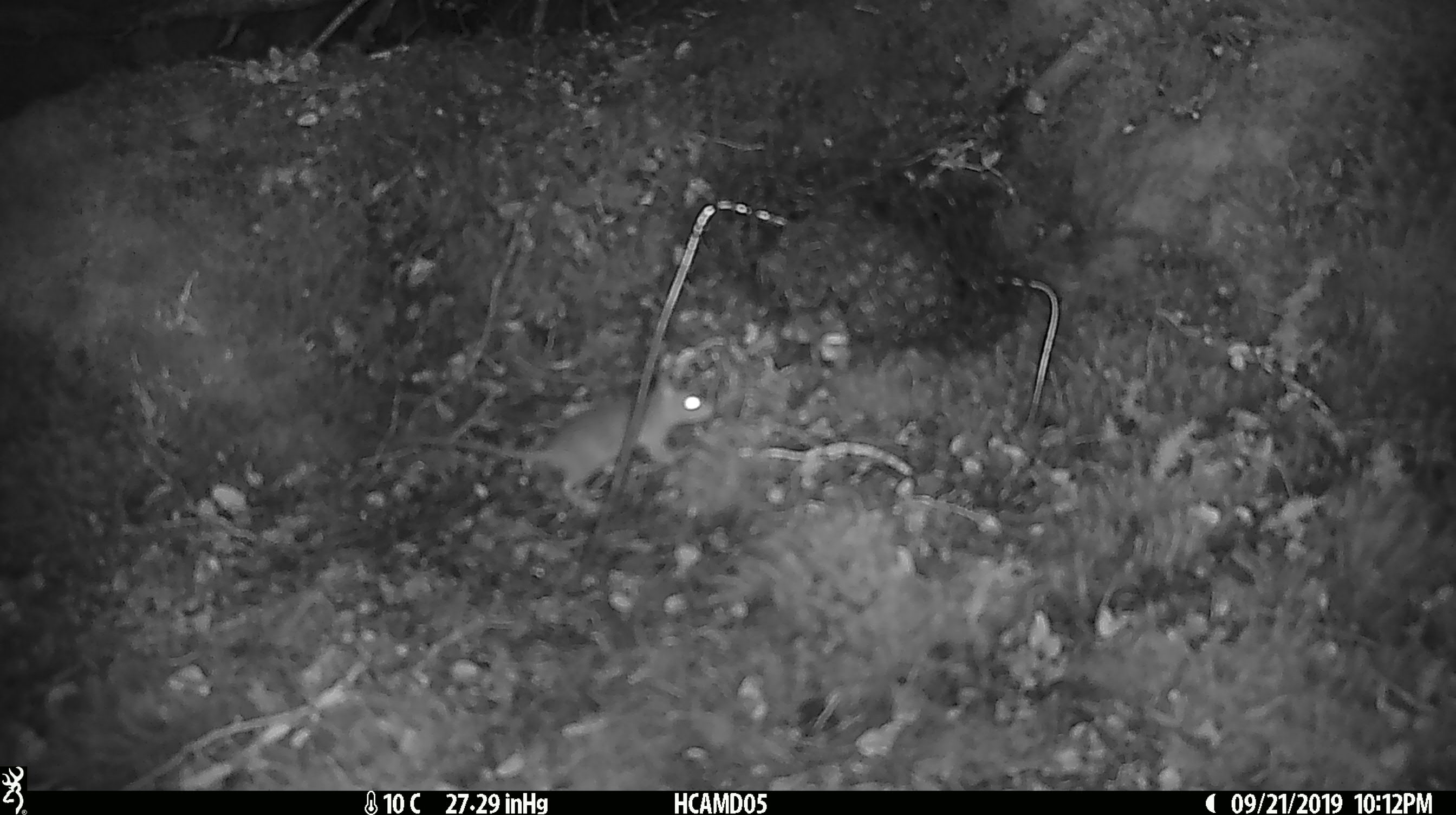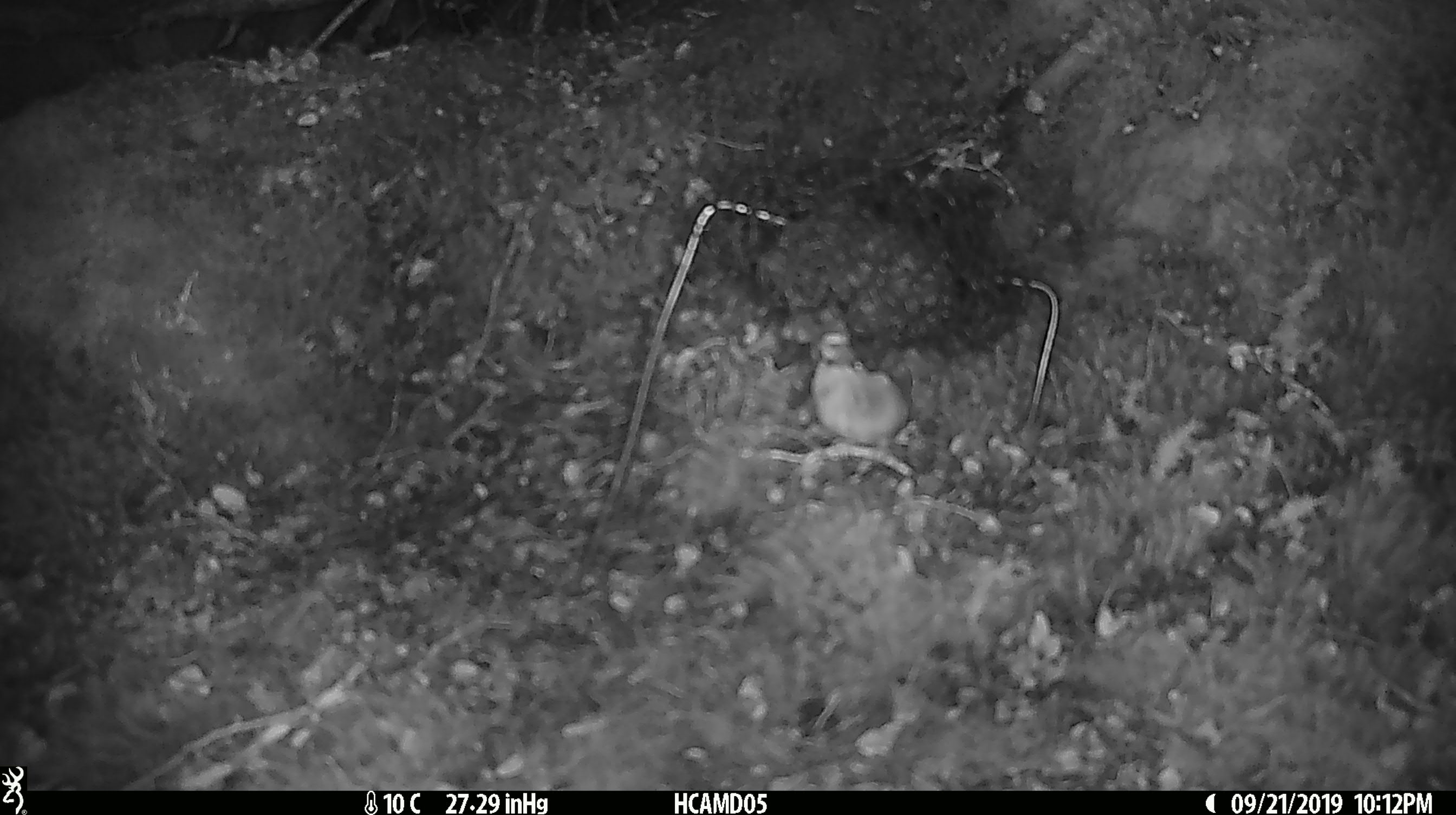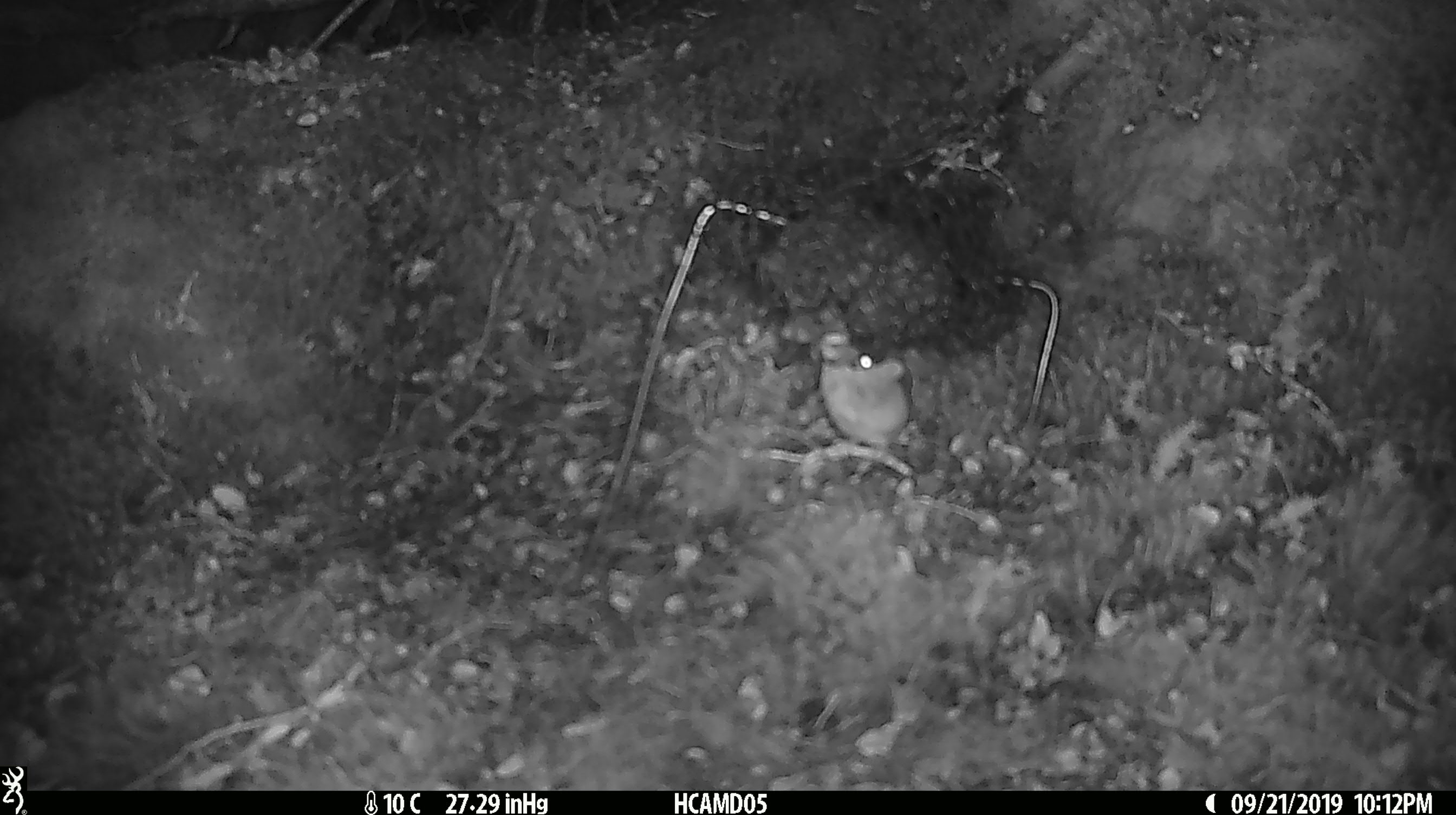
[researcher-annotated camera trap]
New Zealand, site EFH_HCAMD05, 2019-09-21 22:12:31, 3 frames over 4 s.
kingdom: Animalia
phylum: Chordata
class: Mammalia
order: Rodentia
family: Muridae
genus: Mus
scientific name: Mus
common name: mouse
Mouse (Mus).